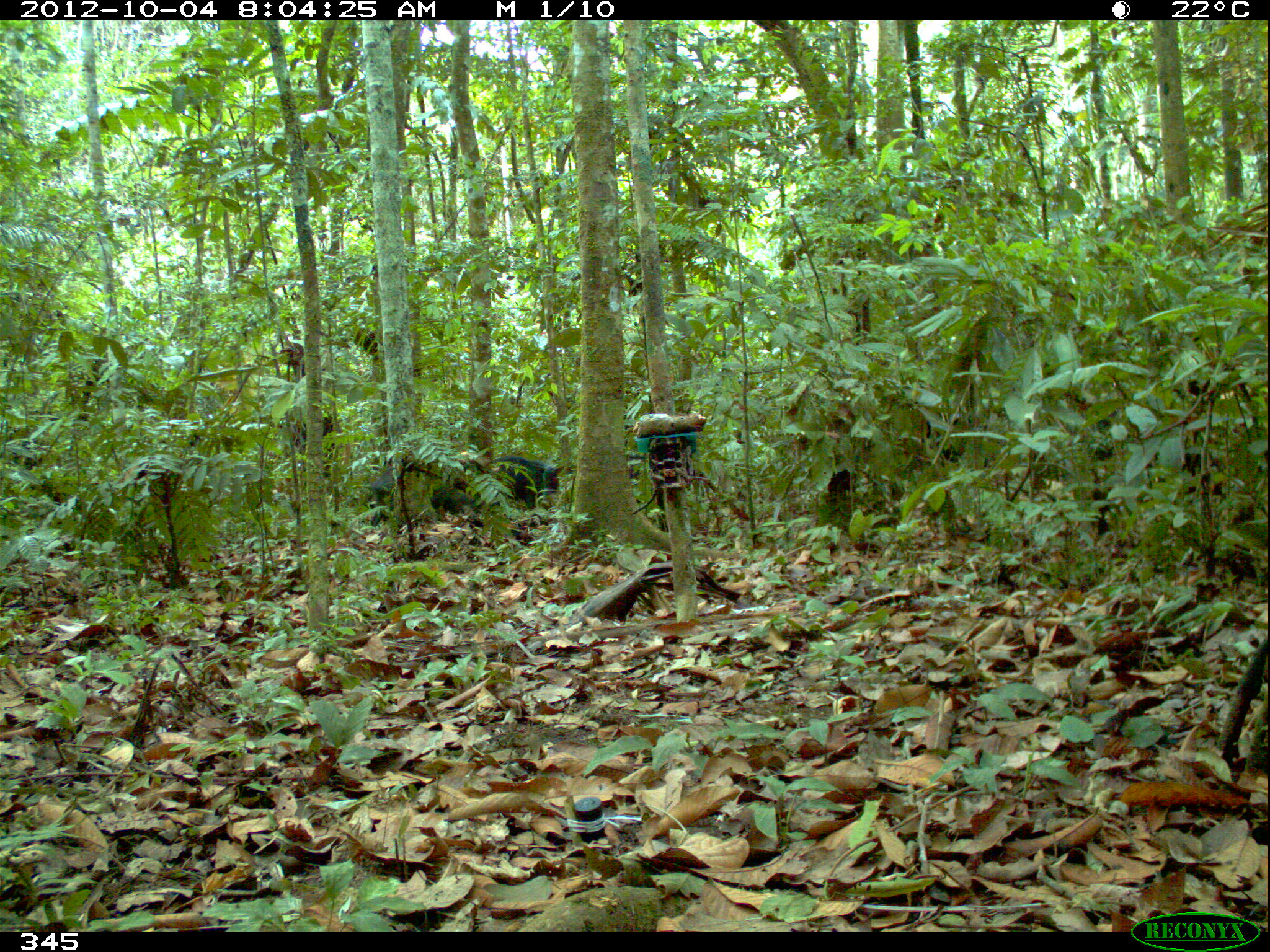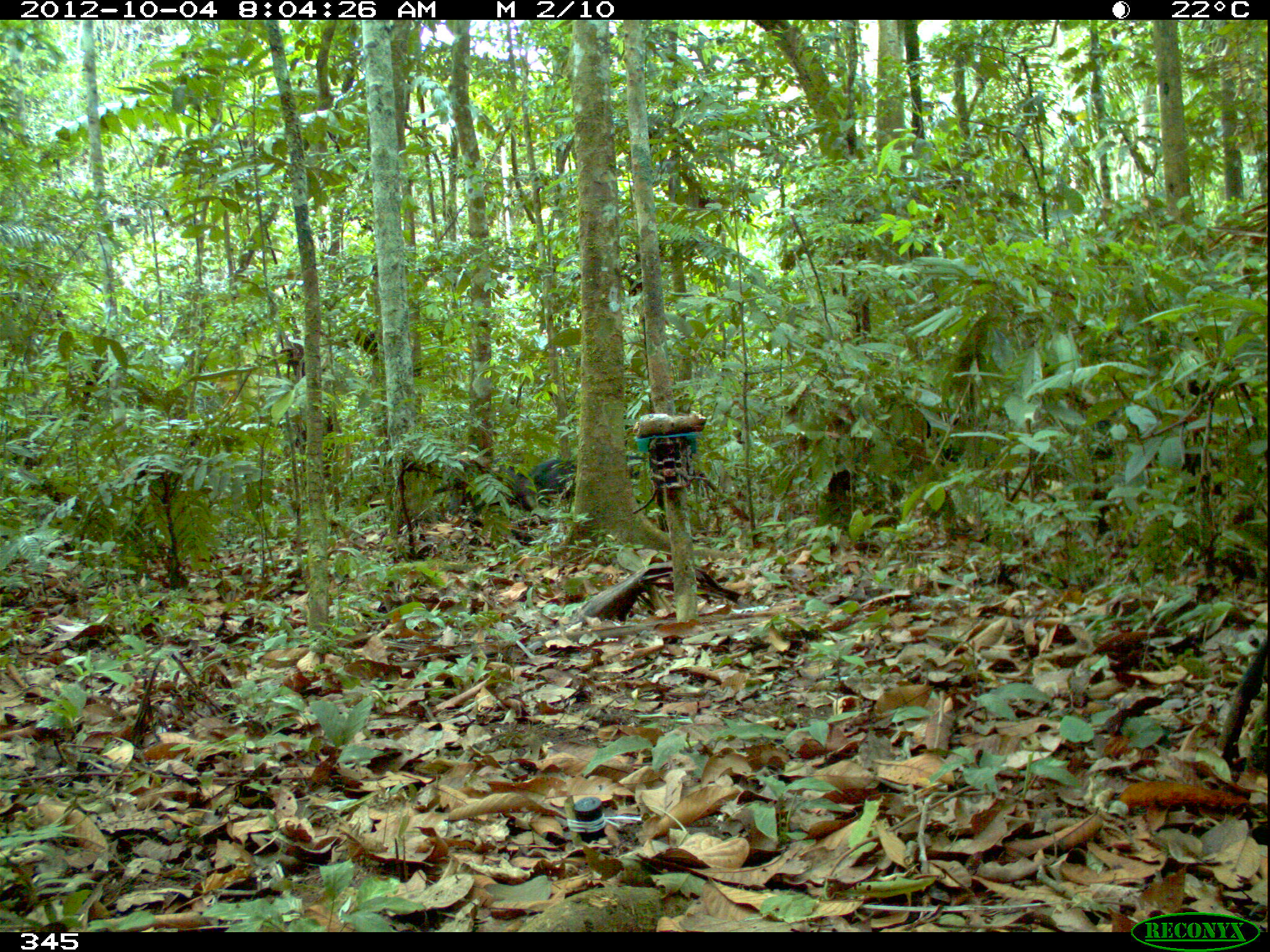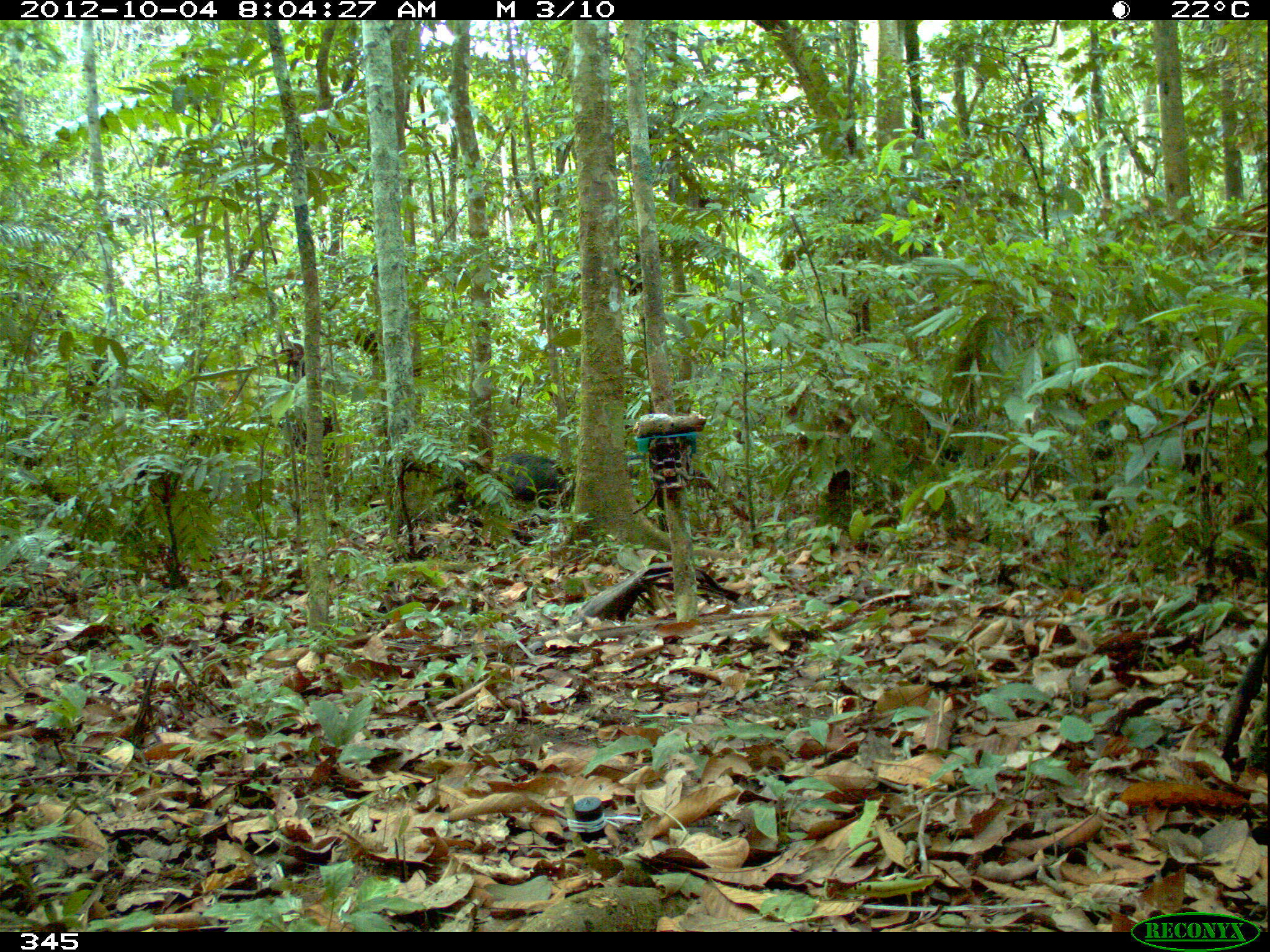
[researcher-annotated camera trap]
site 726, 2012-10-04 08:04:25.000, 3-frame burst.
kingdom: Animalia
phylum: Chordata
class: Mammalia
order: Artiodactyla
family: Tayassuidae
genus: Tayassu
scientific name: Tayassu pecari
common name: white-lipped peccary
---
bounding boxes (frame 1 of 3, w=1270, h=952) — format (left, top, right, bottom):
tayassu pecari: (366, 462, 500, 532); (476, 452, 575, 519)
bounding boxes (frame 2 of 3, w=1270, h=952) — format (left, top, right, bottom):
tayassu pecari: (471, 461, 538, 517); (528, 456, 579, 520)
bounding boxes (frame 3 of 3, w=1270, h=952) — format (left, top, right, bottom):
tayassu pecari: (489, 452, 576, 507)